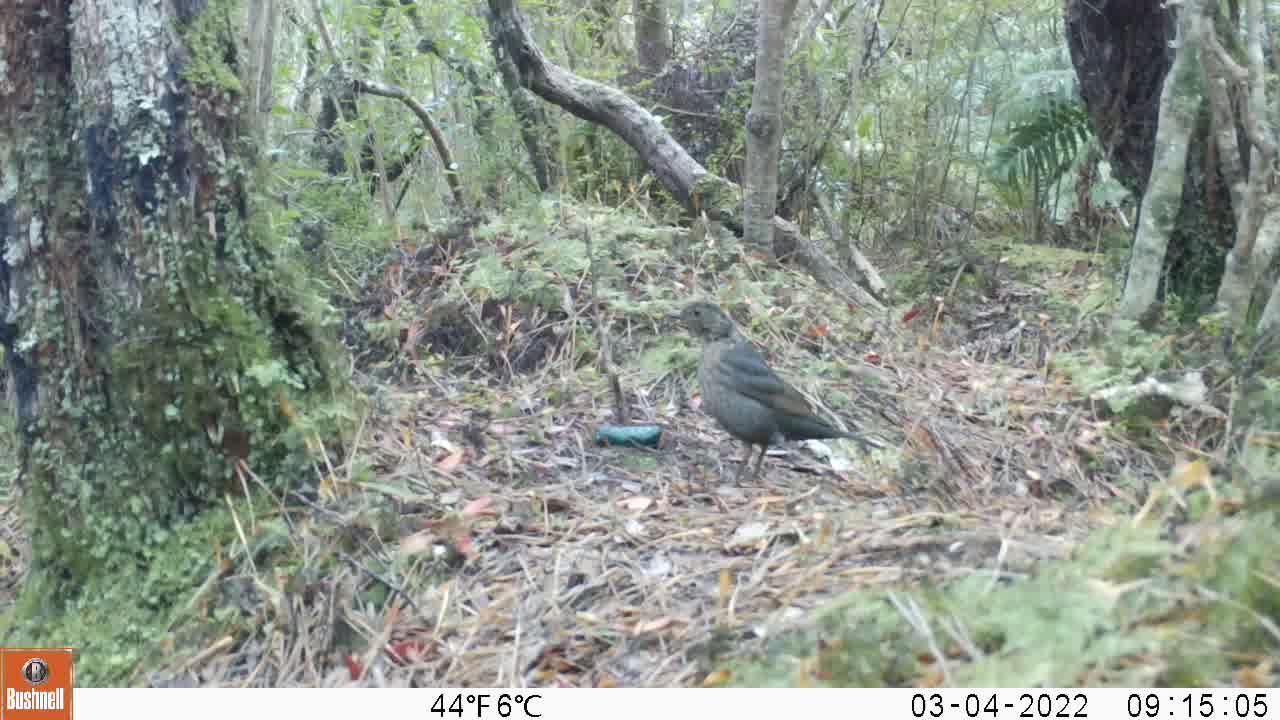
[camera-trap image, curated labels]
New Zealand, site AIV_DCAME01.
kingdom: Animalia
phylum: Chordata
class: Aves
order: Passeriformes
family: Turdidae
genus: Turdus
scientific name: Turdus merula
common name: eurasian blackbird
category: blackbird